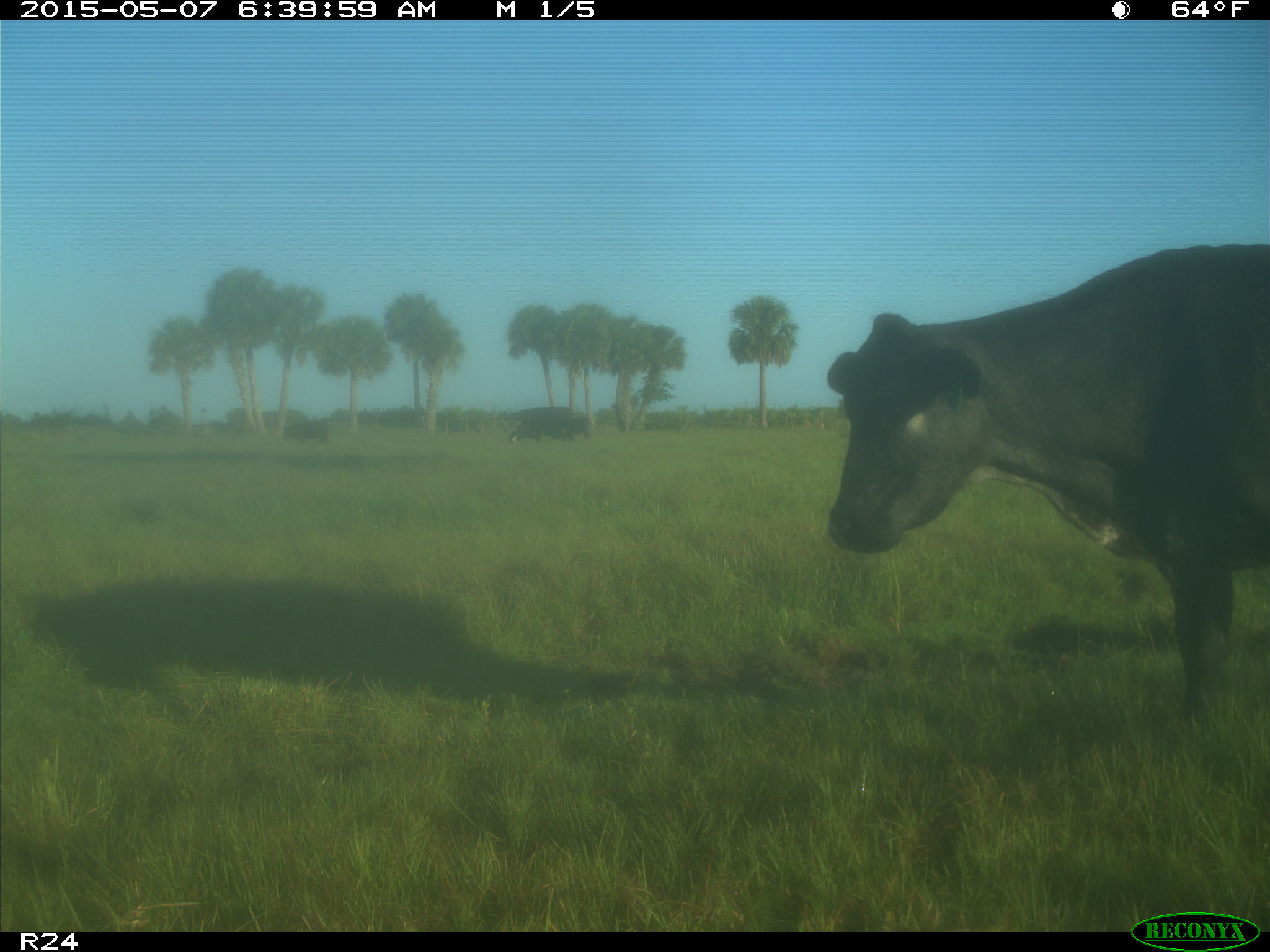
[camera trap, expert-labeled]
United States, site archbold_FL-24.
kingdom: Animalia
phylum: Chordata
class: Mammalia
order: Artiodactyla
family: Bovidae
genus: Bos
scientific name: Bos taurus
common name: domestic cow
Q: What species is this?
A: Bos taurus (domestic cow).